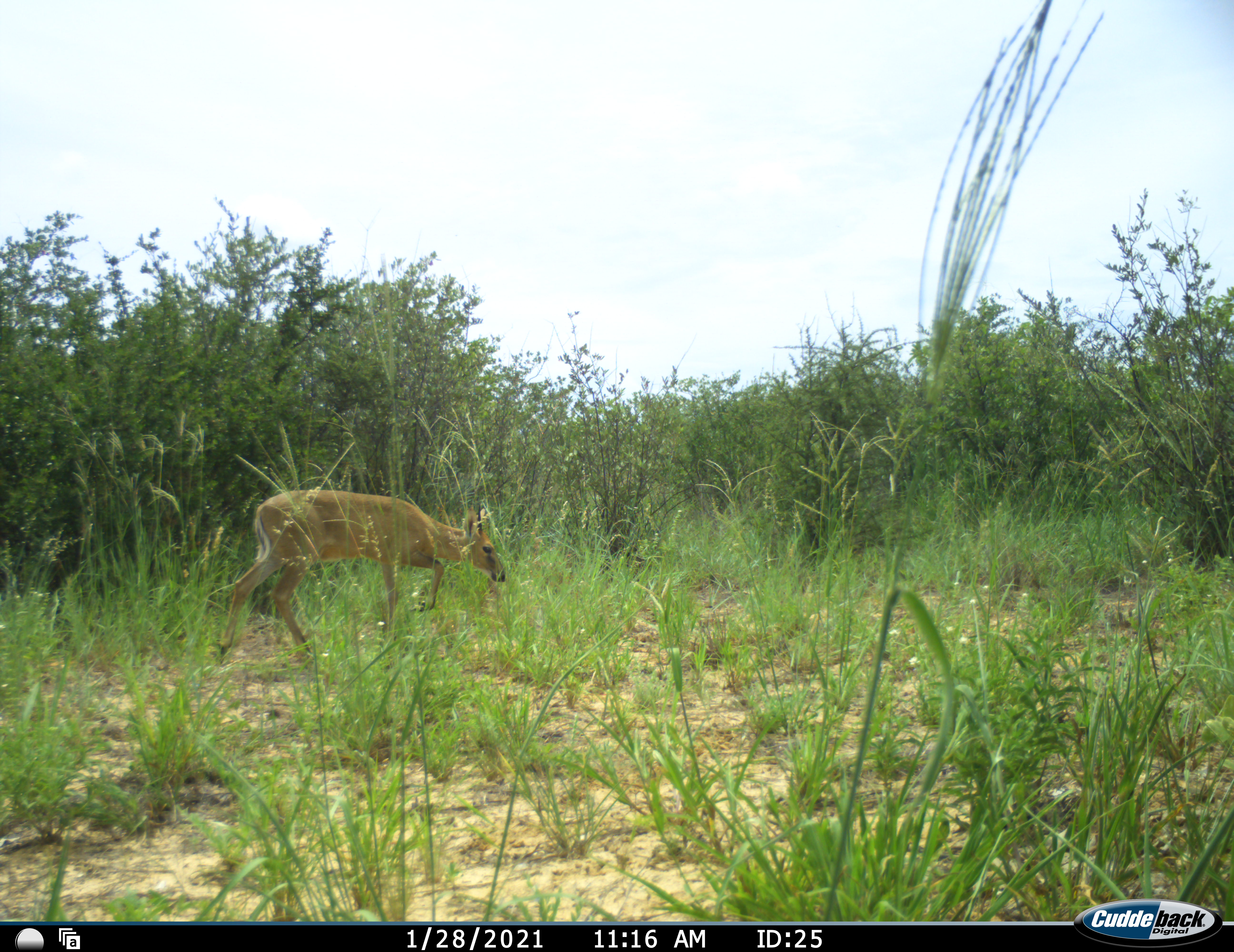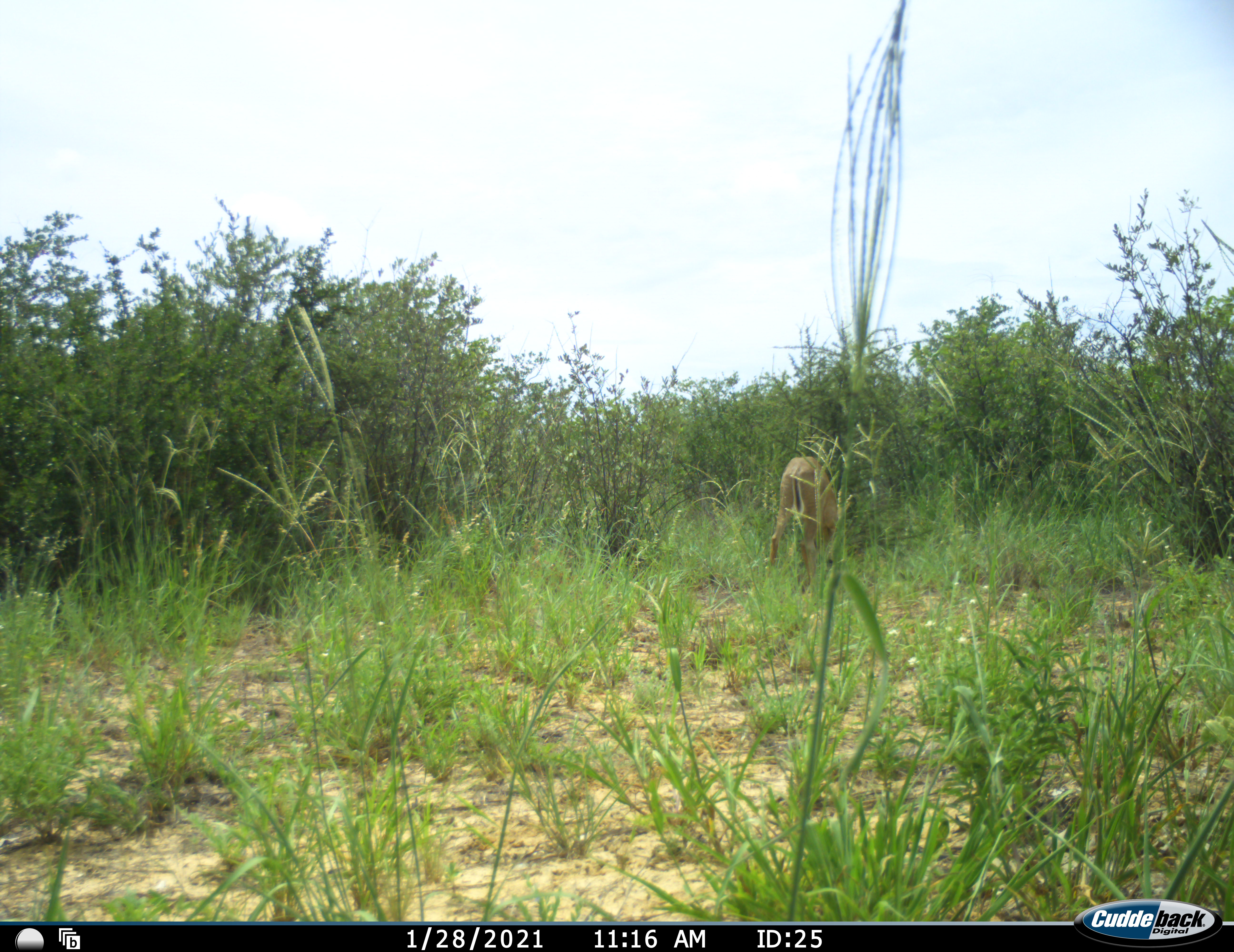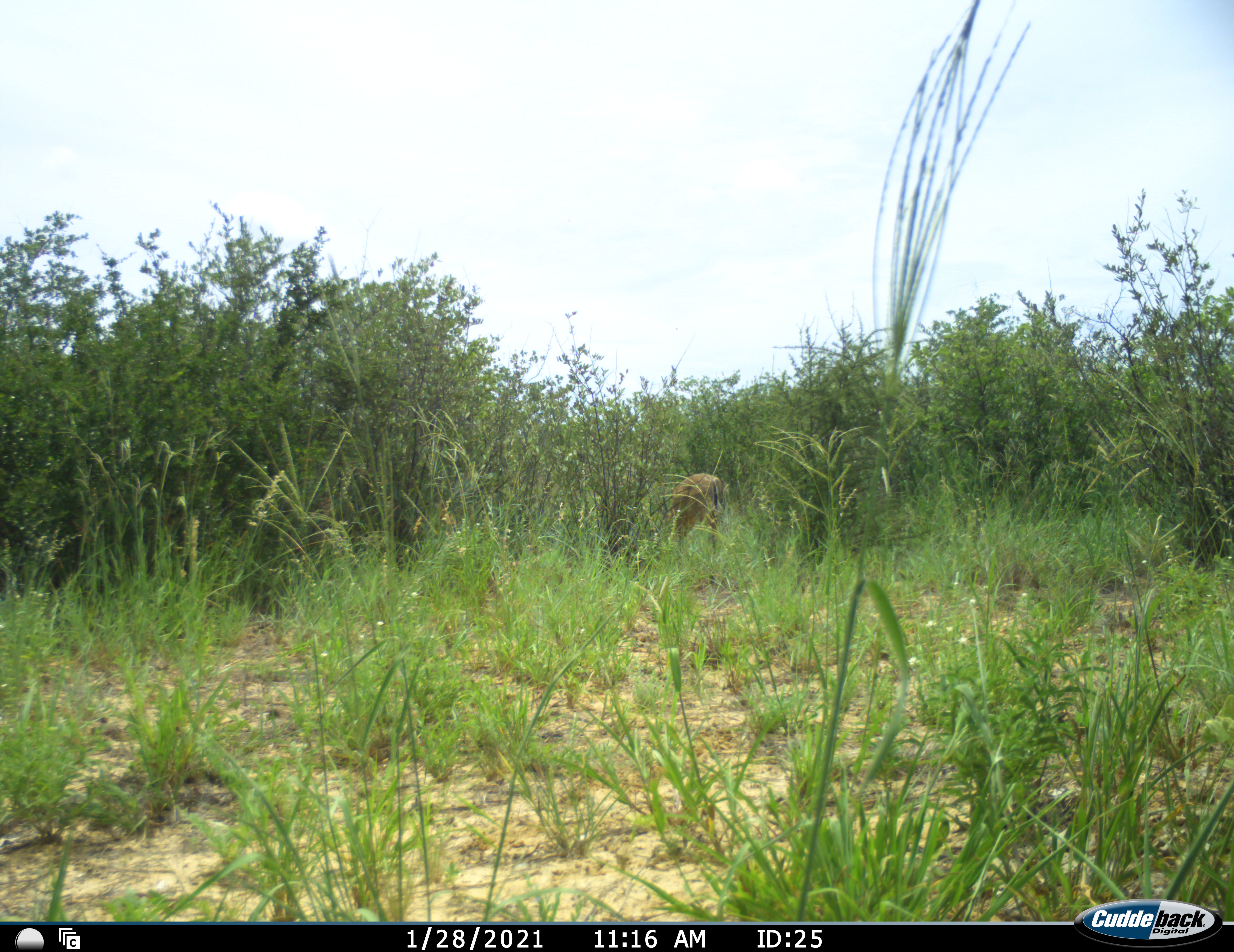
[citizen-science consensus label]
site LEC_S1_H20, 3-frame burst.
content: unidentified animal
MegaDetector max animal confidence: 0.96